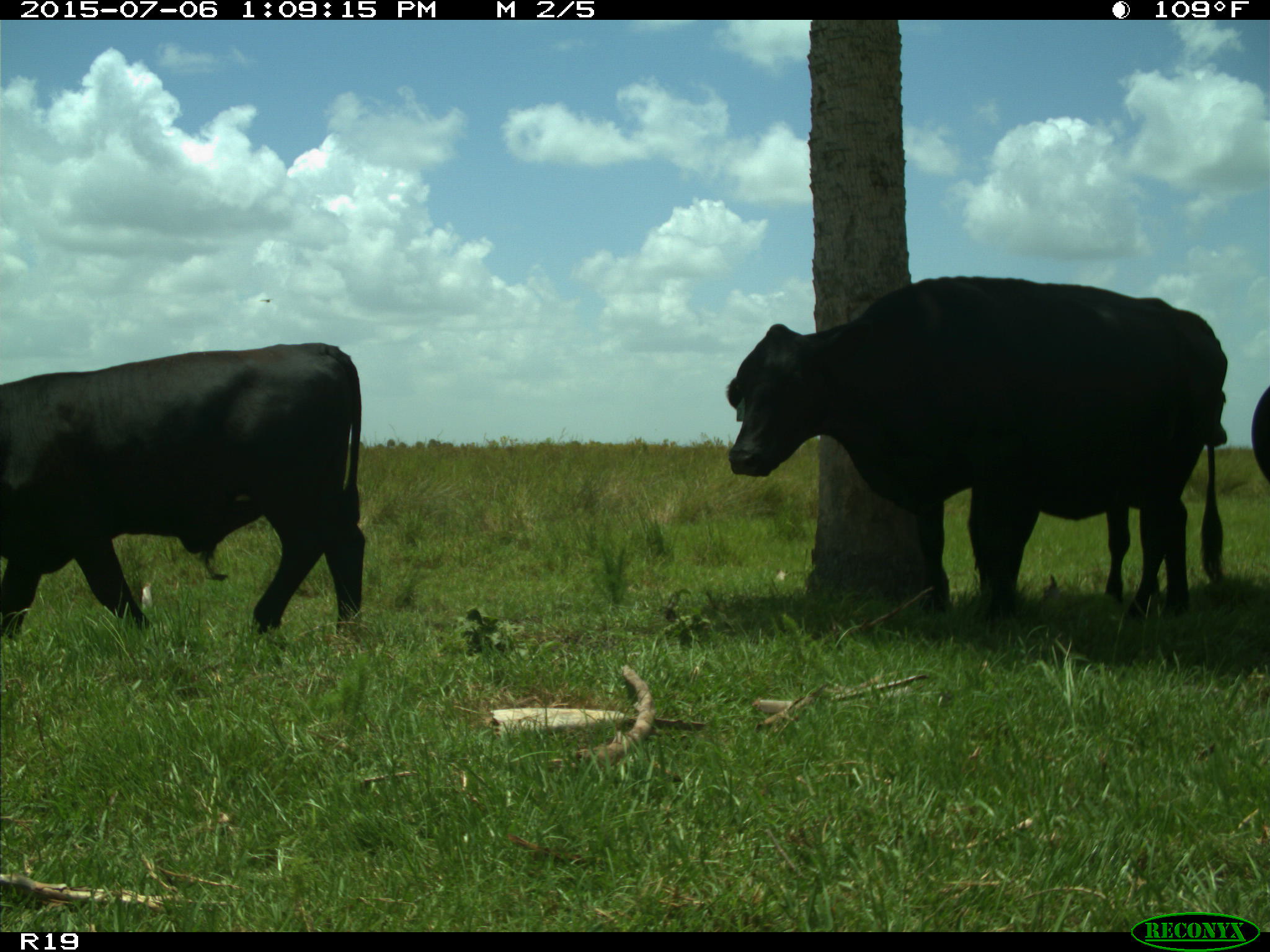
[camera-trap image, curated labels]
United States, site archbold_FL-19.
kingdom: Animalia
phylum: Chordata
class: Mammalia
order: Artiodactyla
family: Bovidae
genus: Bos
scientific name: Bos taurus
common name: domestic cow